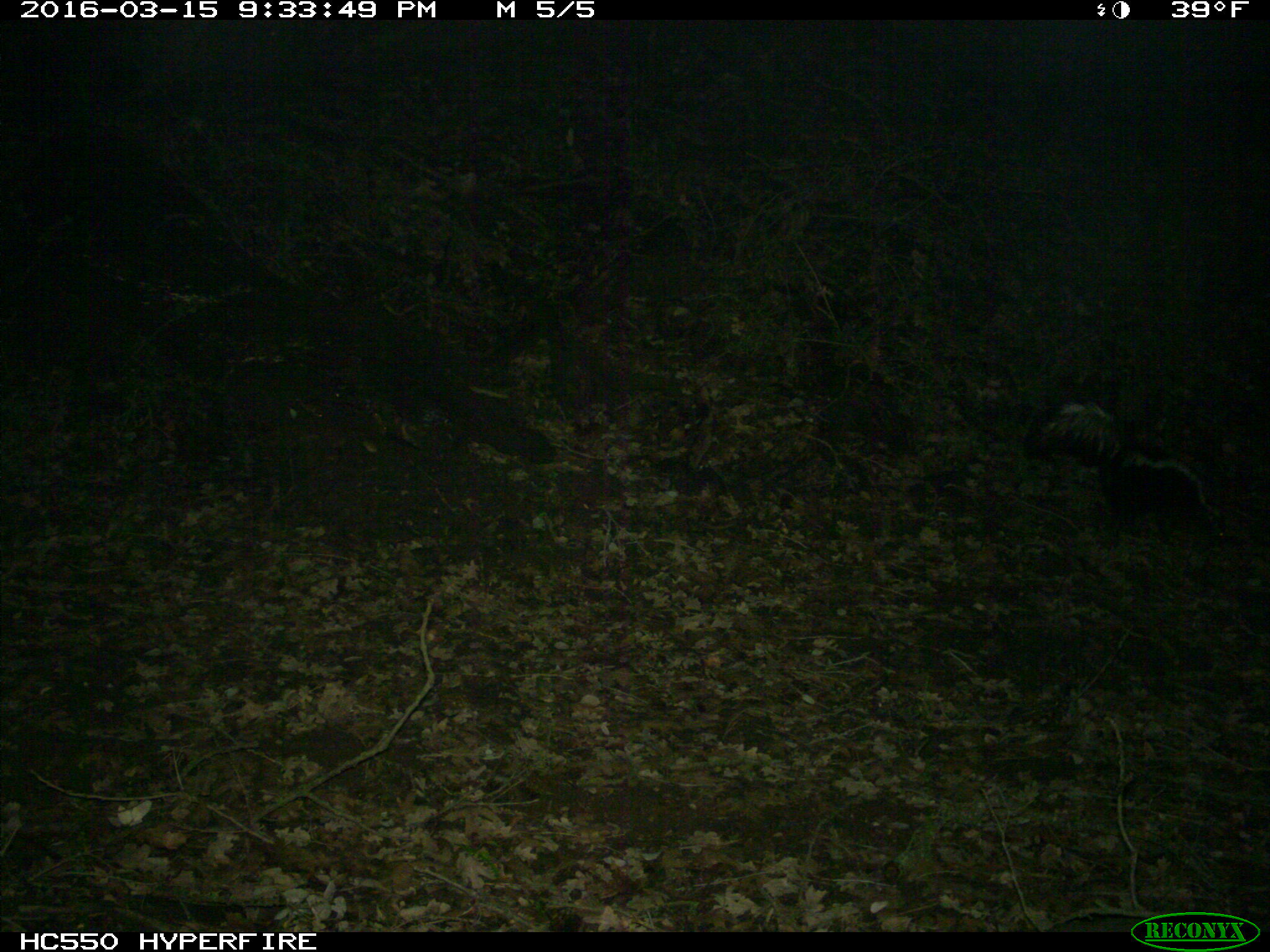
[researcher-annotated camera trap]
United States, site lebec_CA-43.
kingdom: Animalia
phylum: Chordata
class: Mammalia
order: Carnivora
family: Mephitidae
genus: Mephitis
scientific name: Mephitis mephitis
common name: striped skunk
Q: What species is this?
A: Mephitis mephitis (striped skunk).